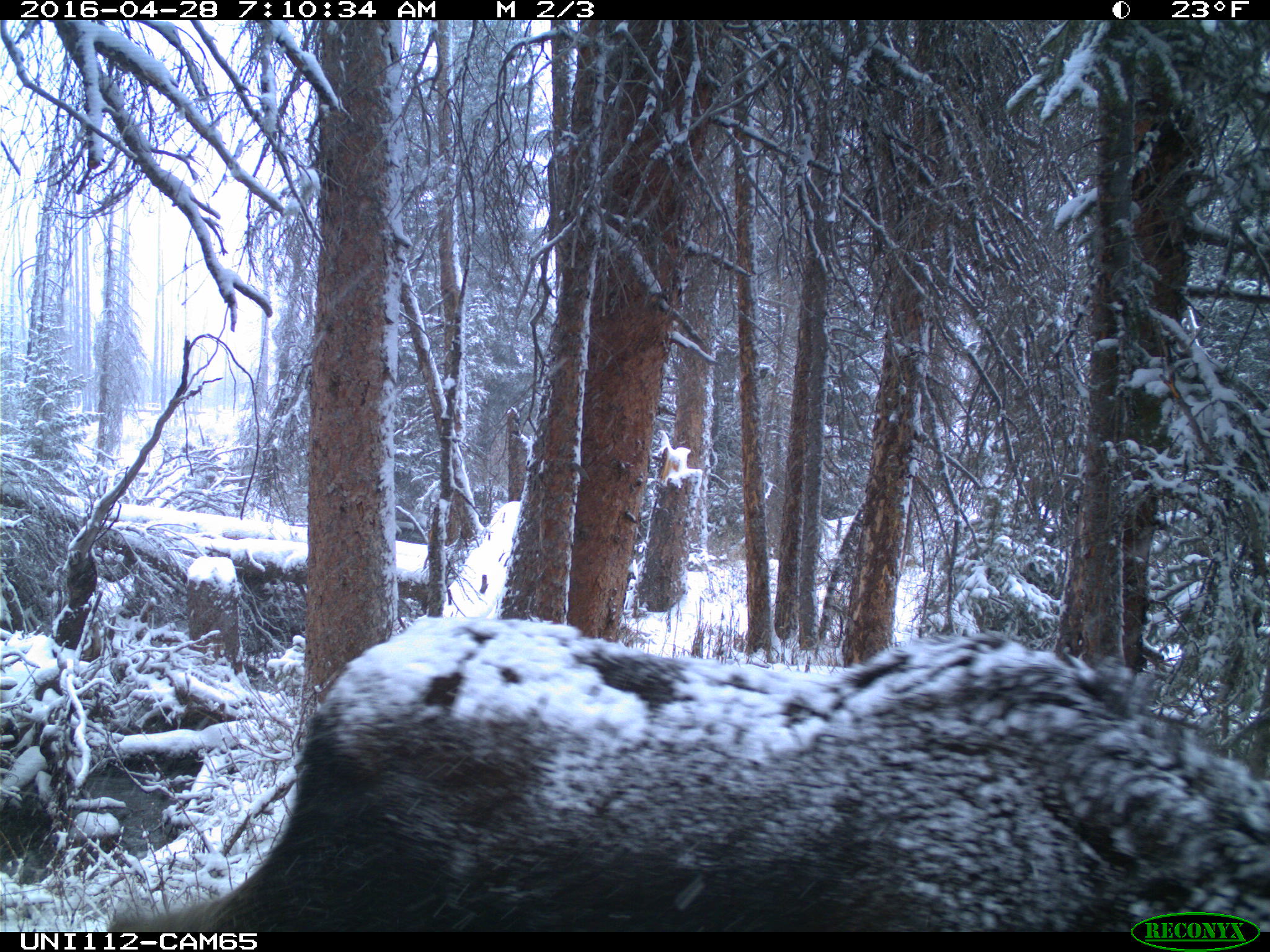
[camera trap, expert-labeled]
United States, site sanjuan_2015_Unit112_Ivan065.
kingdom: Animalia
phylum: Chordata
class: Mammalia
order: Artiodactyla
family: Cervidae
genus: Alces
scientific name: Alces alces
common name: moose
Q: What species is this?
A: Alces alces (moose).